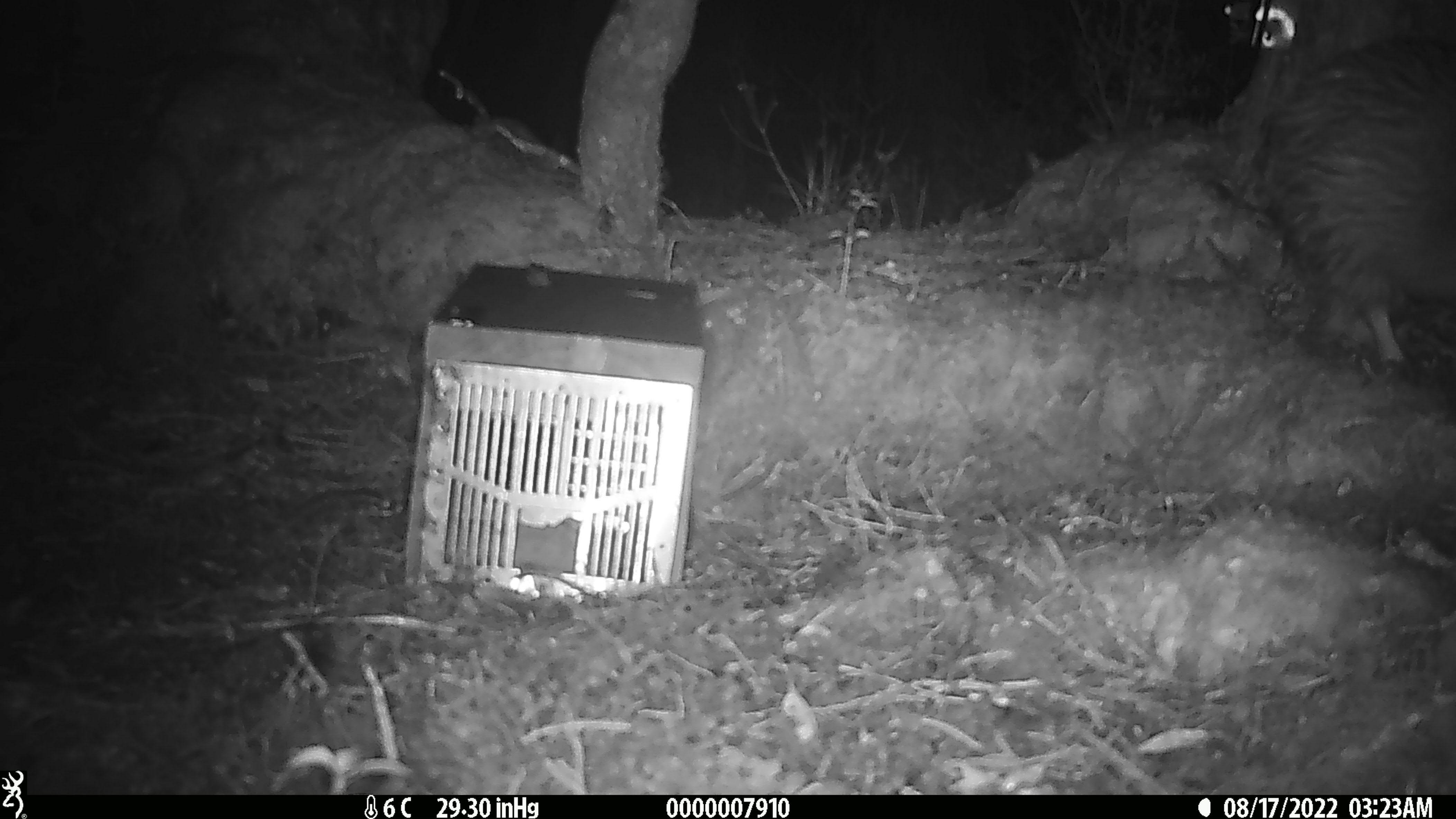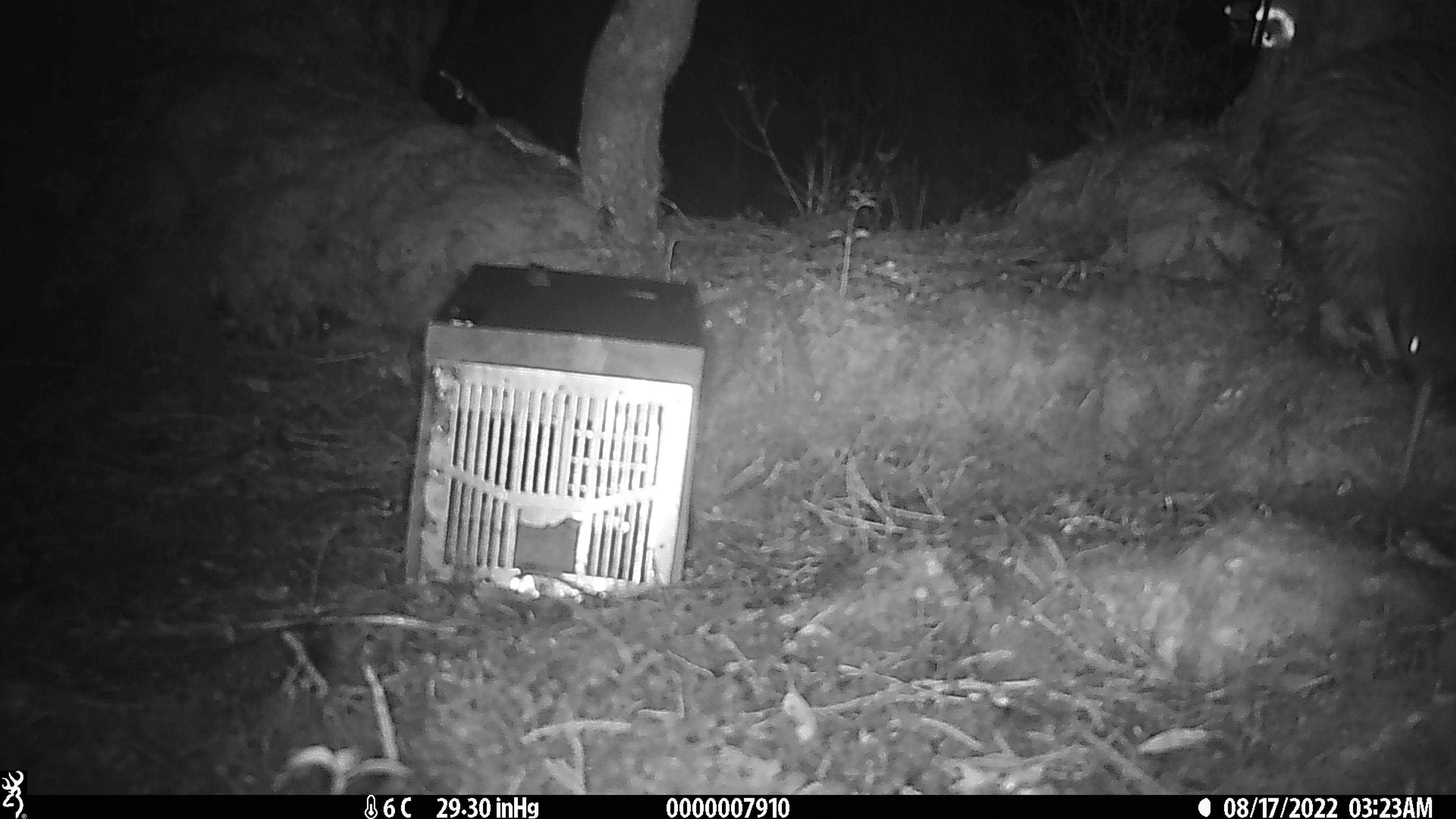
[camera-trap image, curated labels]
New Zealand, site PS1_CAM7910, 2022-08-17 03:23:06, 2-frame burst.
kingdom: Animalia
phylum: Chordata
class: Aves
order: Apterygiformes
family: Apterygidae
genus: Apteryx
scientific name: Apteryx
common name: kiwi